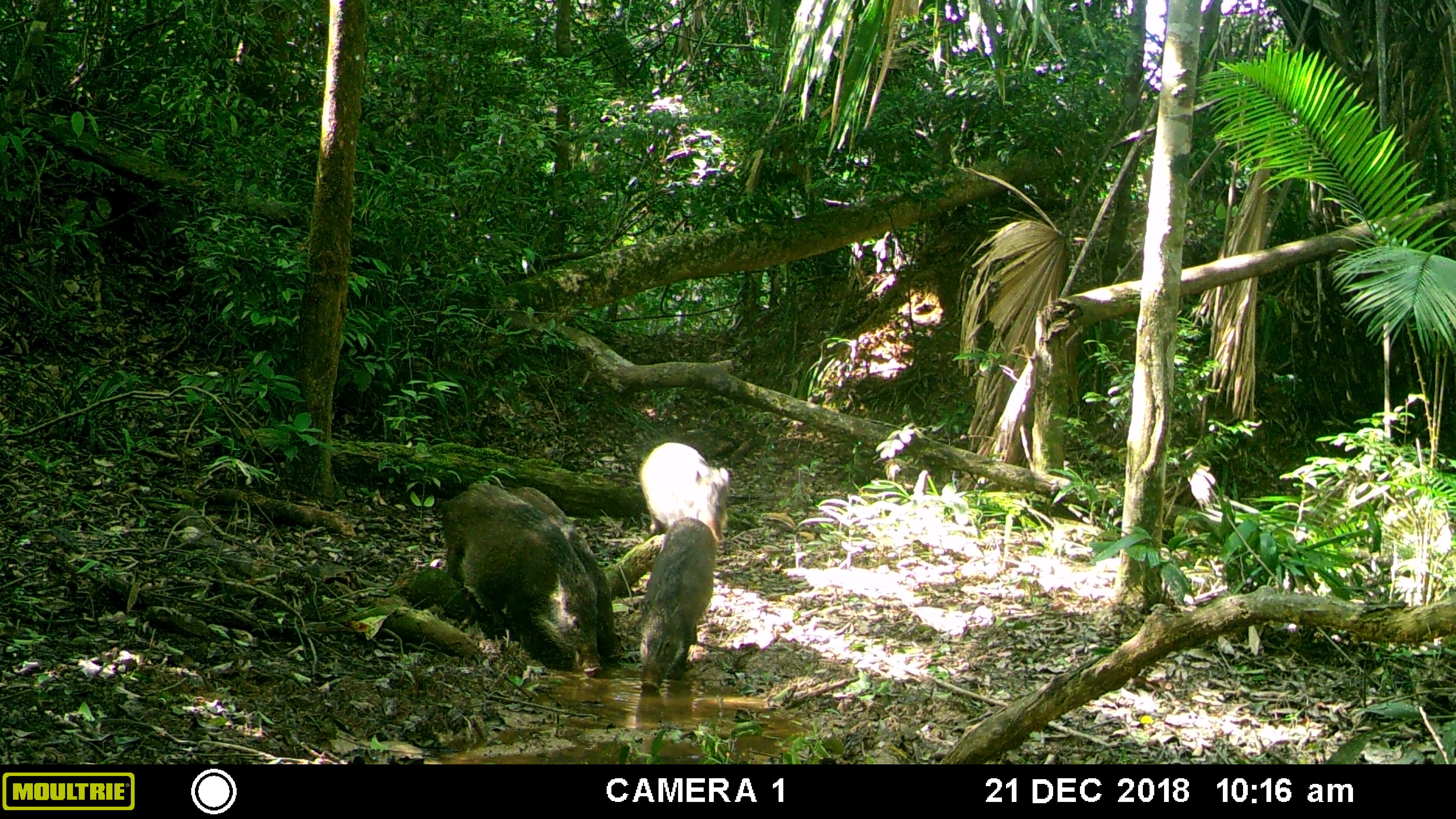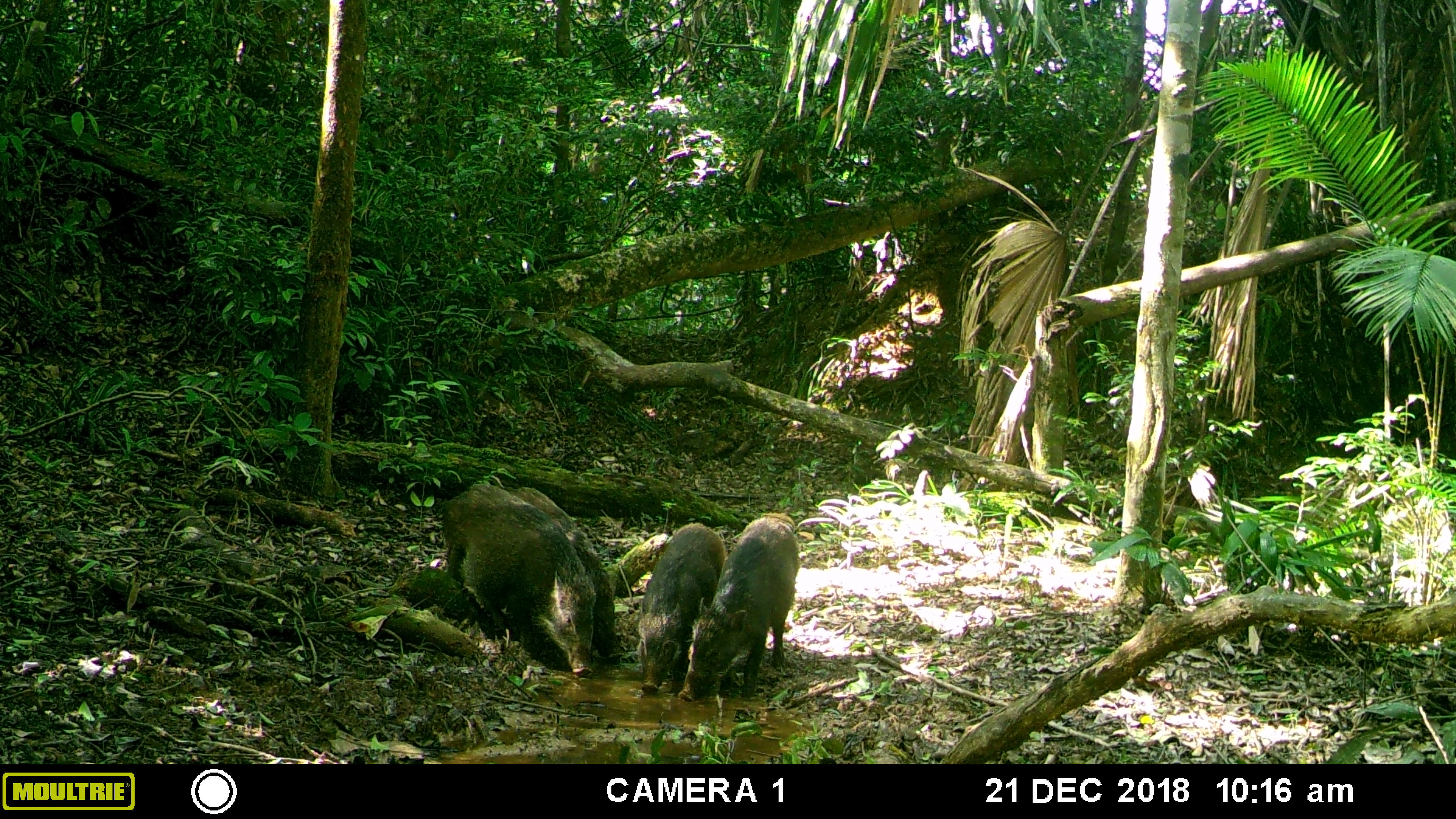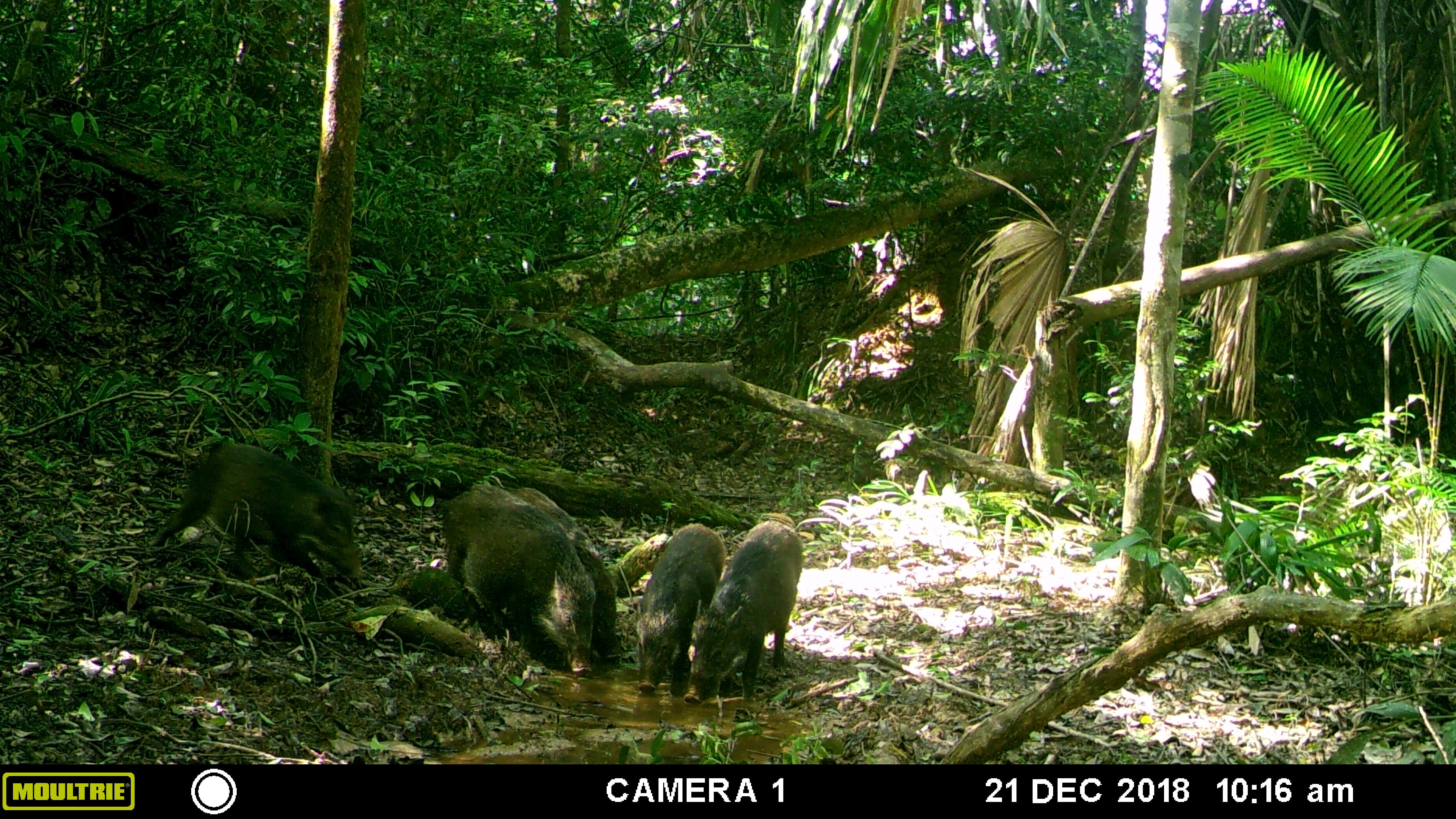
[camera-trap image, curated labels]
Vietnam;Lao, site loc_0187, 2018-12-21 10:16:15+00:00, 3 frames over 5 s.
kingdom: Animalia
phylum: Chordata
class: Mammalia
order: Artiodactyla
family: Suidae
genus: Sus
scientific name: Sus scrofa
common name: eurasian wild pig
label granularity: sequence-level